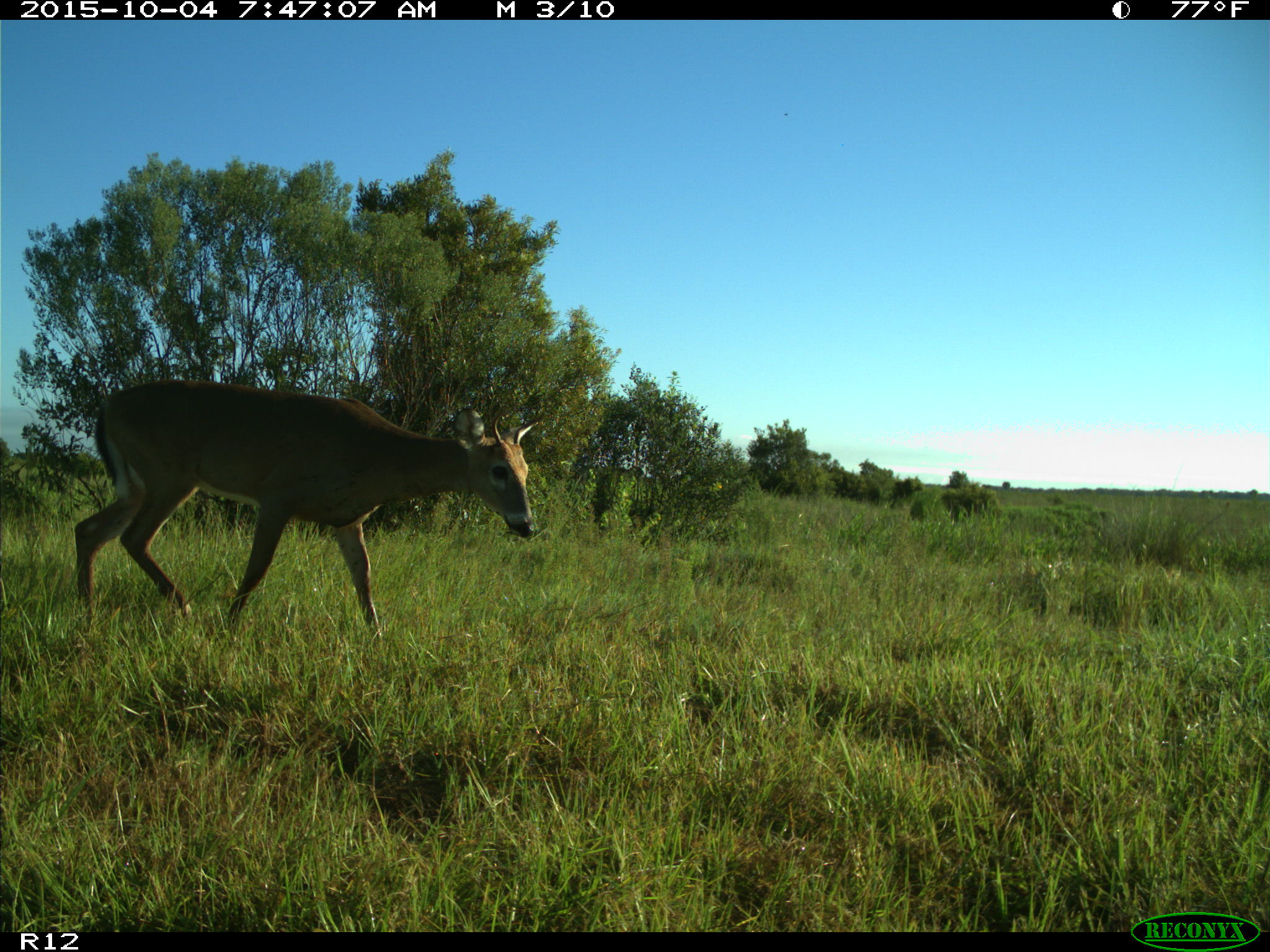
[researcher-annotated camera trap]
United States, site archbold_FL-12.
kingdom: Animalia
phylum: Chordata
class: Mammalia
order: Artiodactyla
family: Cervidae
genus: Odocoileus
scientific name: Odocoileus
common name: deer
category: unidentified deer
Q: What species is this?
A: Unidentified deer (deer) (Odocoileus).